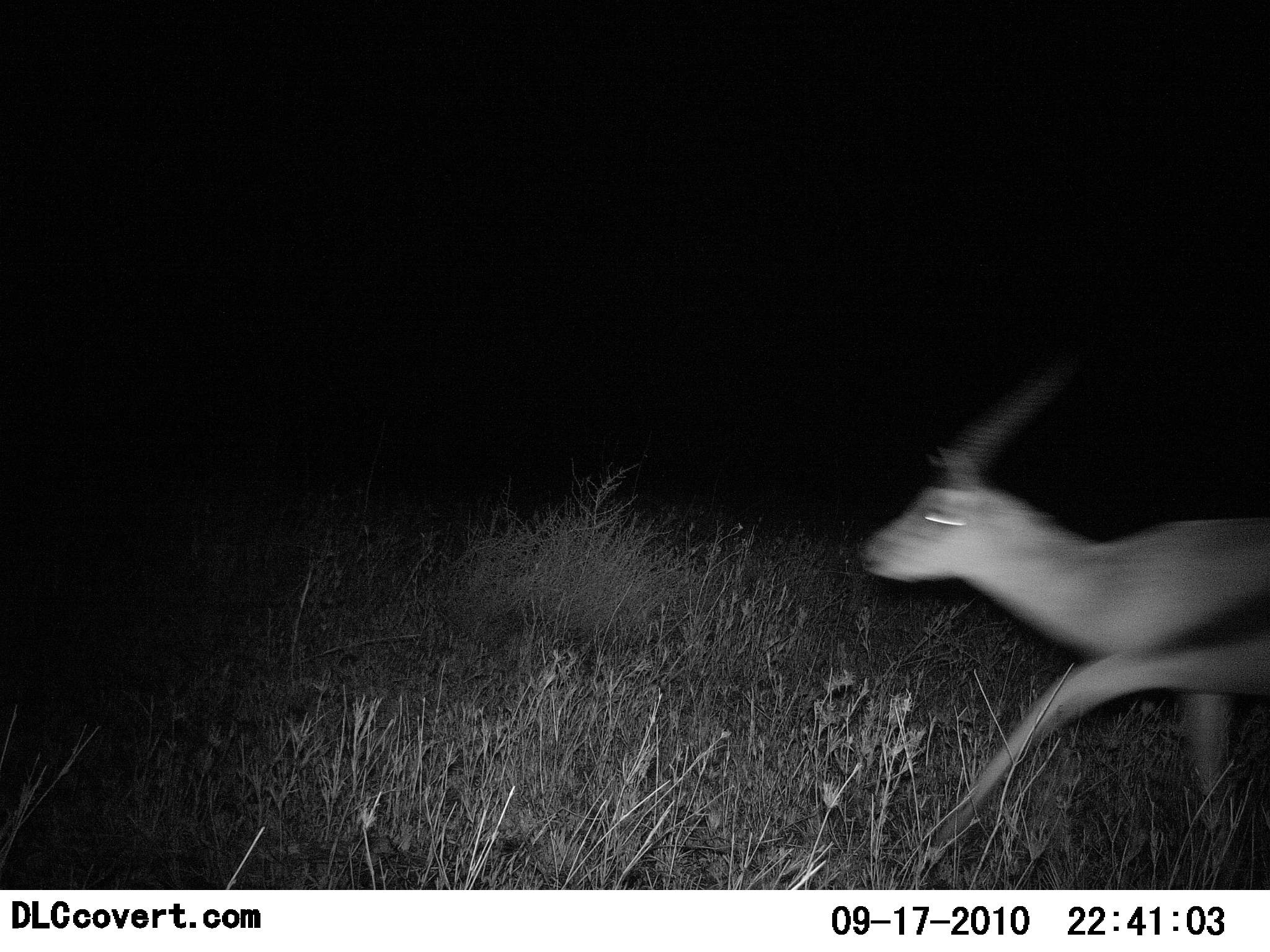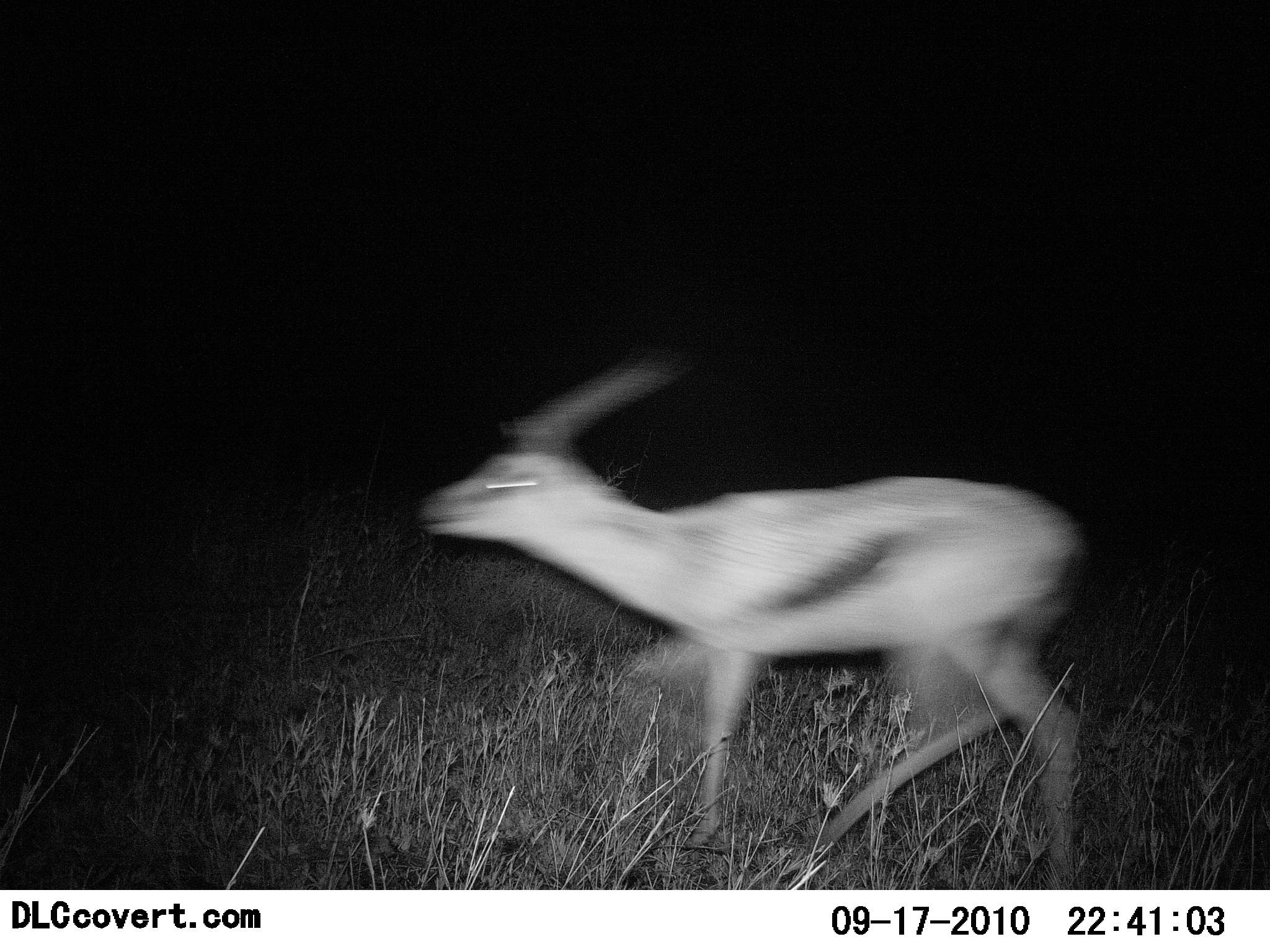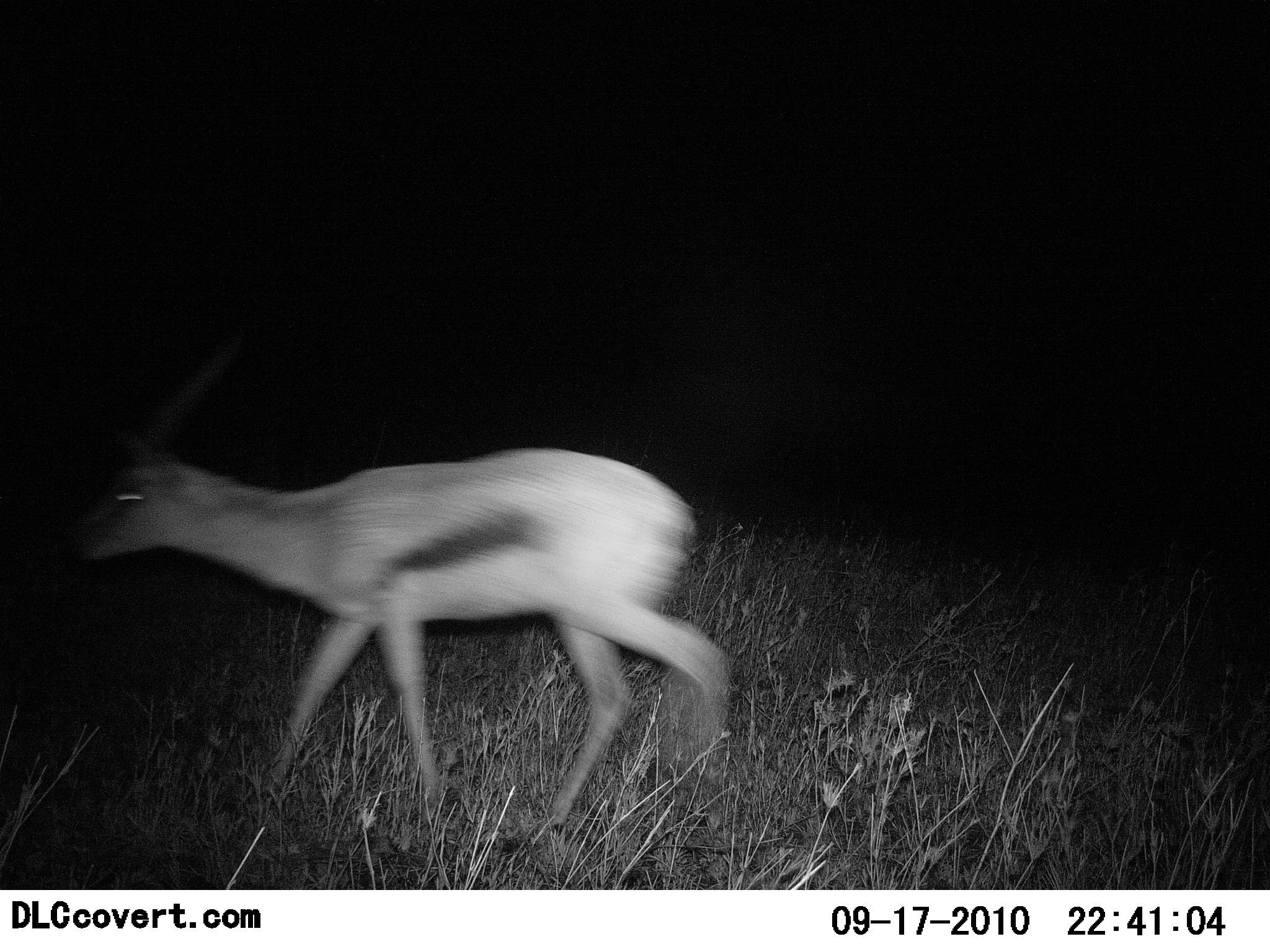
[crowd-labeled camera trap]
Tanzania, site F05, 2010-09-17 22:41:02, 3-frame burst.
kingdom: Animalia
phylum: Chordata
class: Mammalia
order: Artiodactyla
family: Bovidae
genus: Eudorcas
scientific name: Eudorcas thomsonii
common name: thomson's gazelle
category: gazellethomsons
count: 1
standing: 0%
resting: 0%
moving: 100%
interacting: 0%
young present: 0%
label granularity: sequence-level